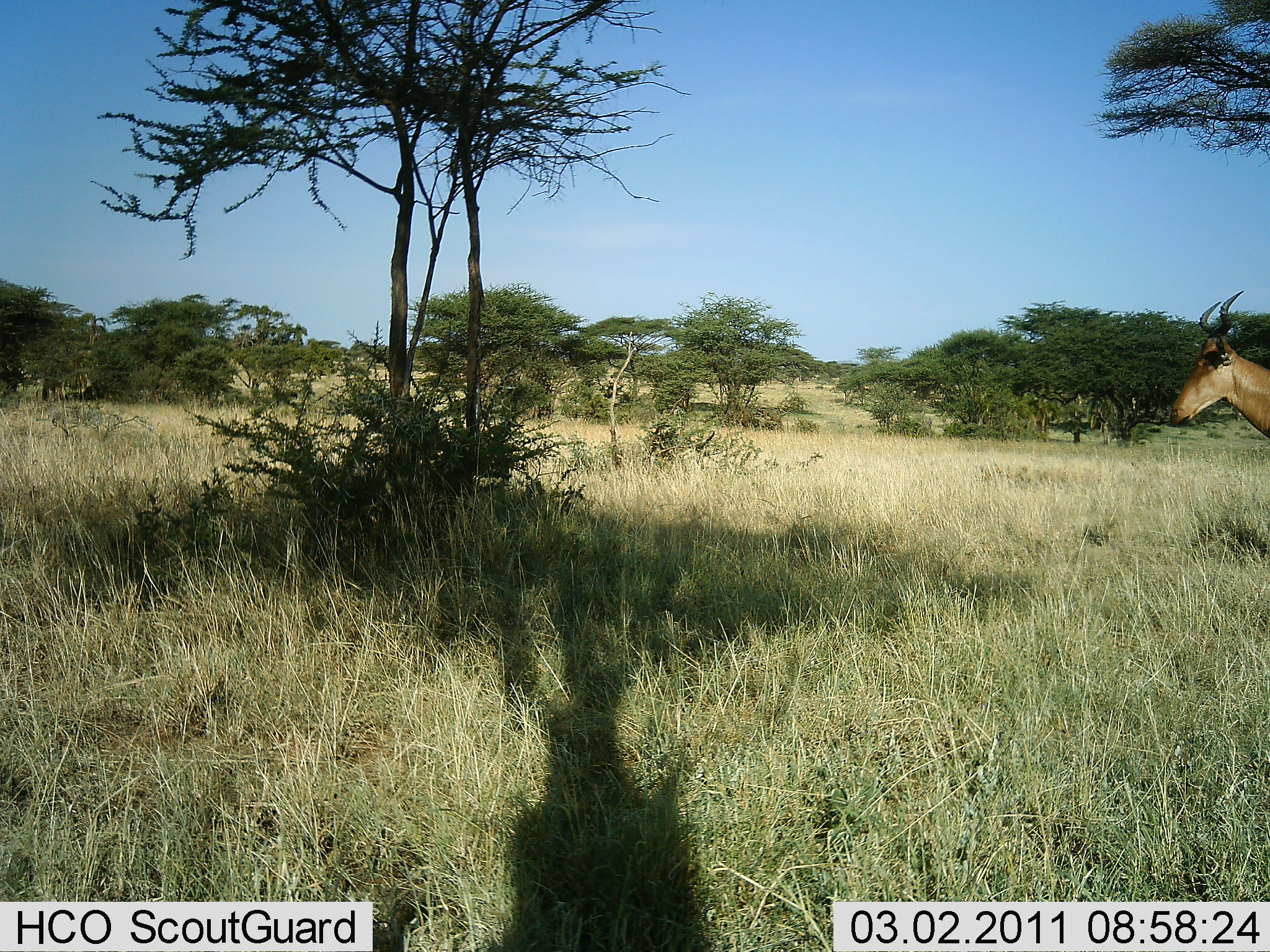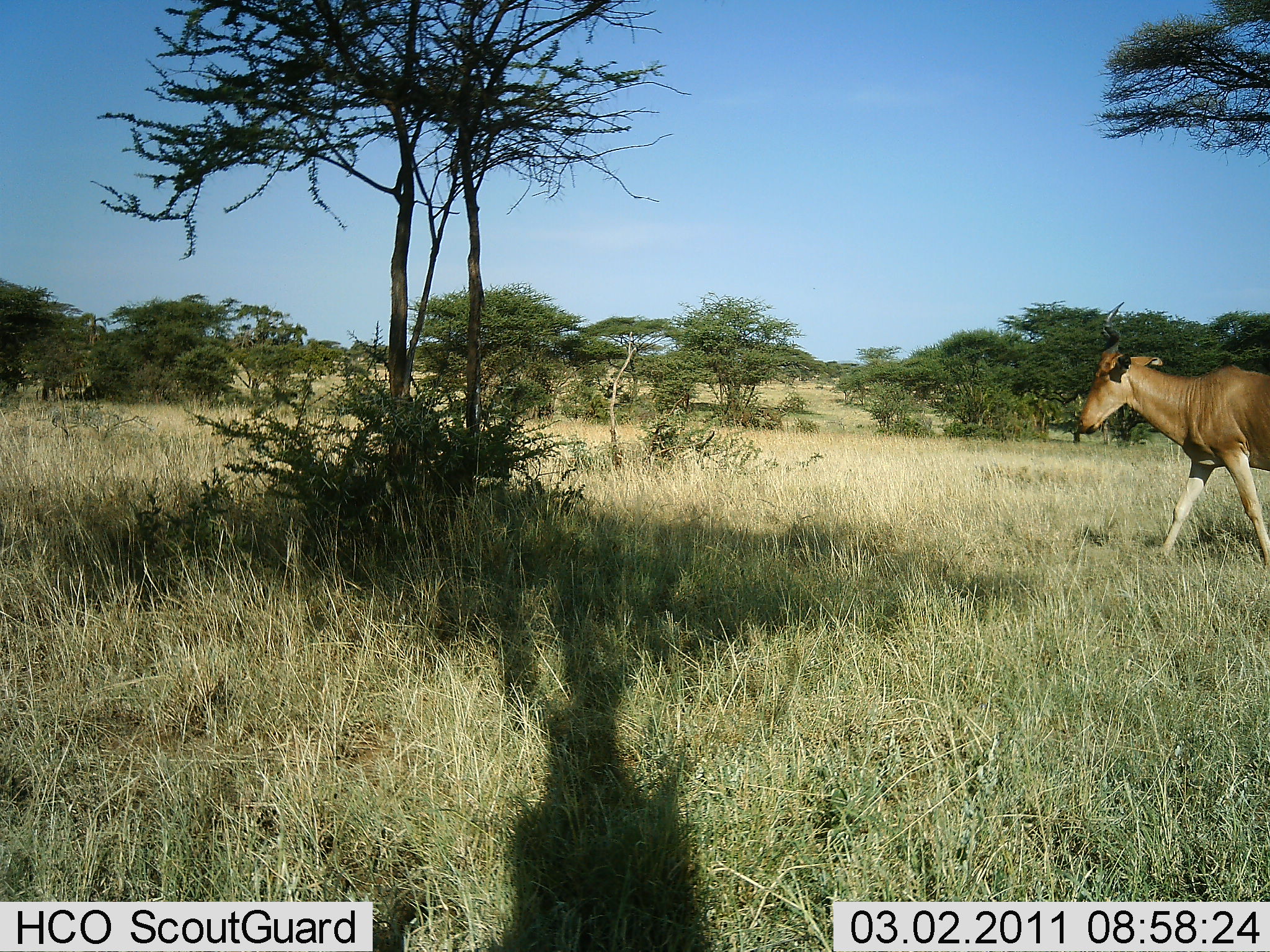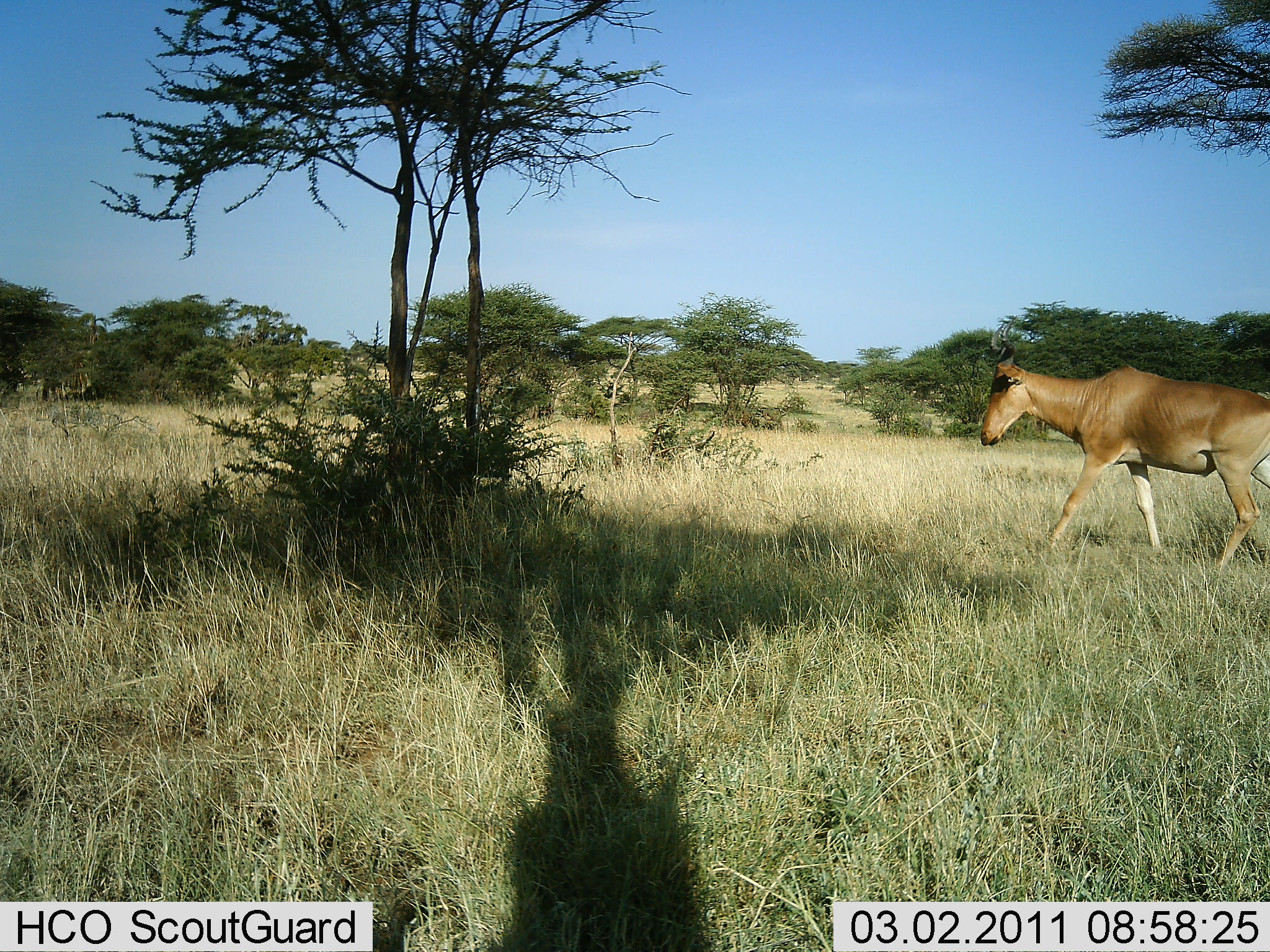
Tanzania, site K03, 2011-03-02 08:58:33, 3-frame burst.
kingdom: Animalia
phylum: Chordata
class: Mammalia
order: Artiodactyla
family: Bovidae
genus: Alcelaphus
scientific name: Alcelaphus buselaphus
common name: hartebeest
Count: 1.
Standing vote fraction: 0%.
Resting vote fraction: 0%.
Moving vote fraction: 100%.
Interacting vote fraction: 0%.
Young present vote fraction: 0%.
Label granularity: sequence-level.